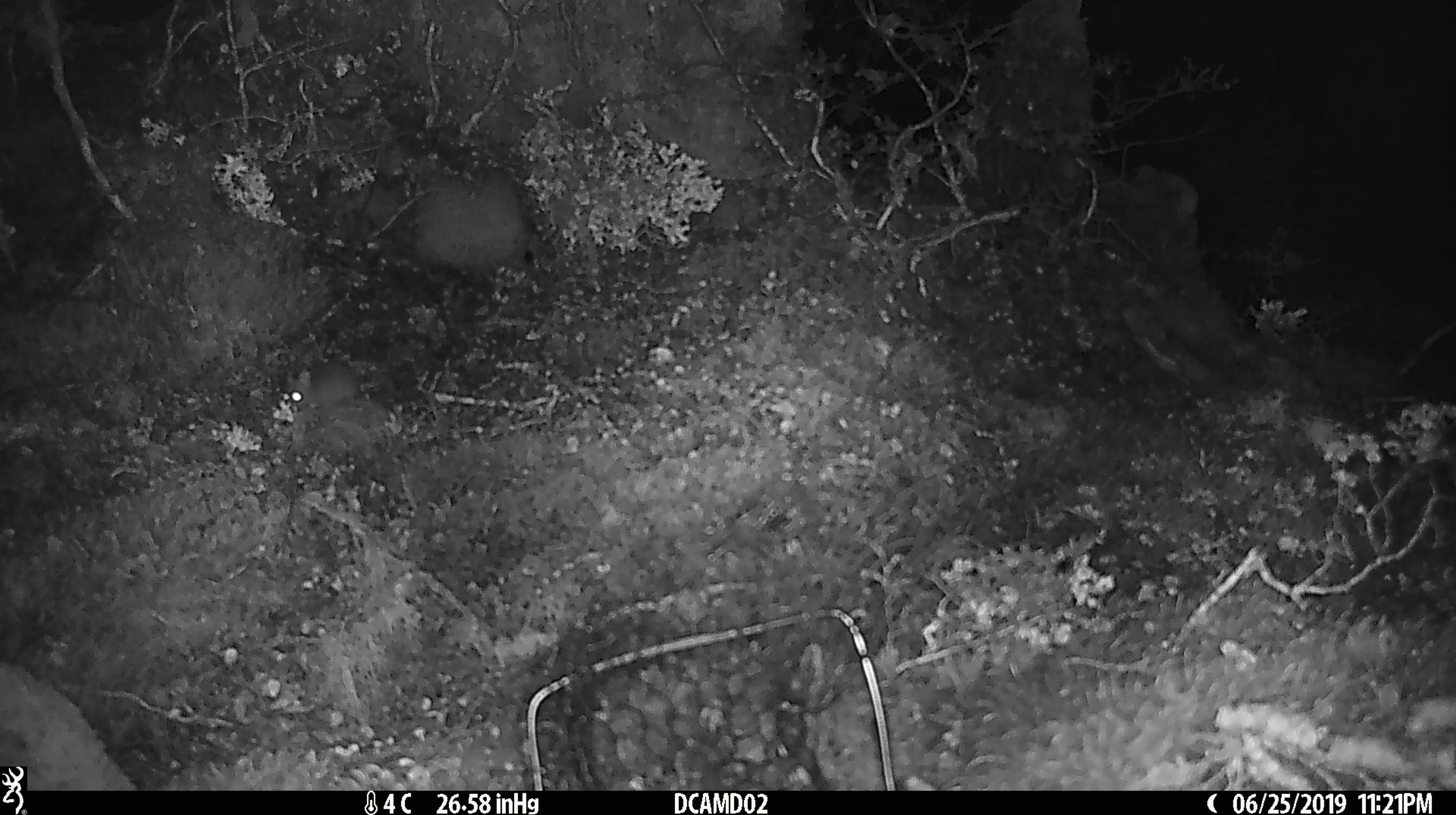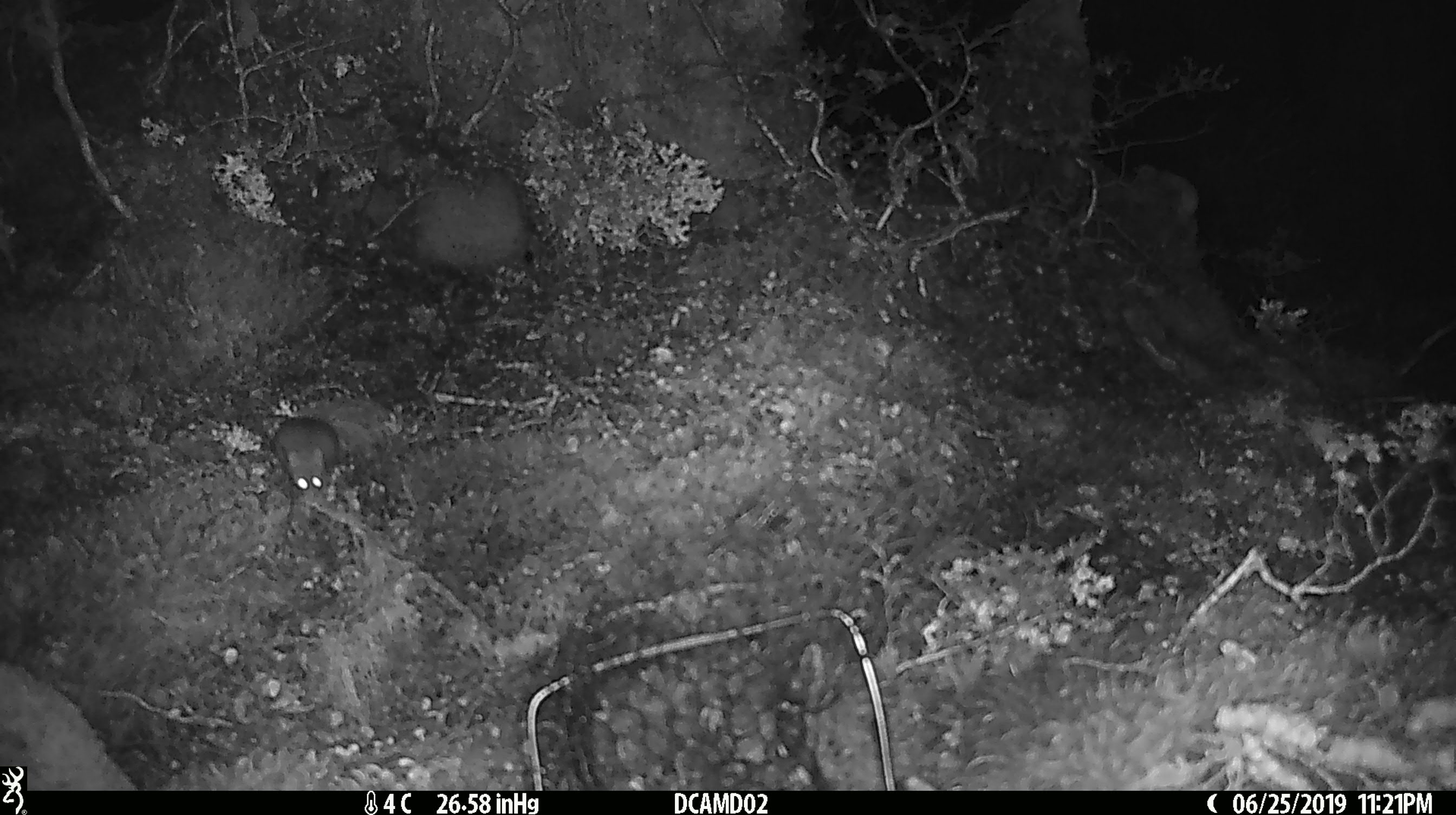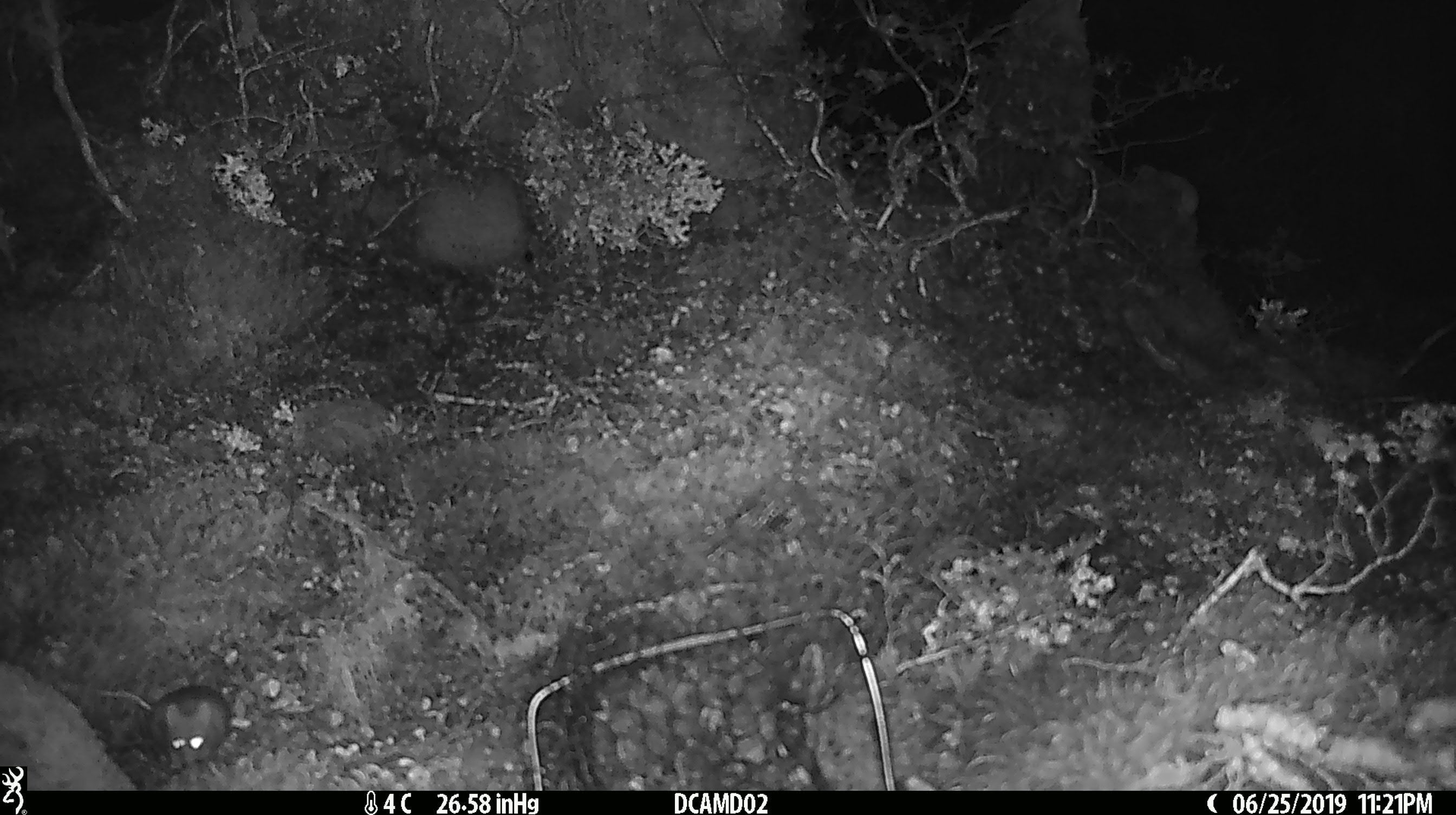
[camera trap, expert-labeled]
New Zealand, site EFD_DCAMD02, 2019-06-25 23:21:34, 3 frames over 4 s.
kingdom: Animalia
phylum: Chordata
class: Mammalia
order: Rodentia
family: Muridae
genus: Mus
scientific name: Mus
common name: mouse